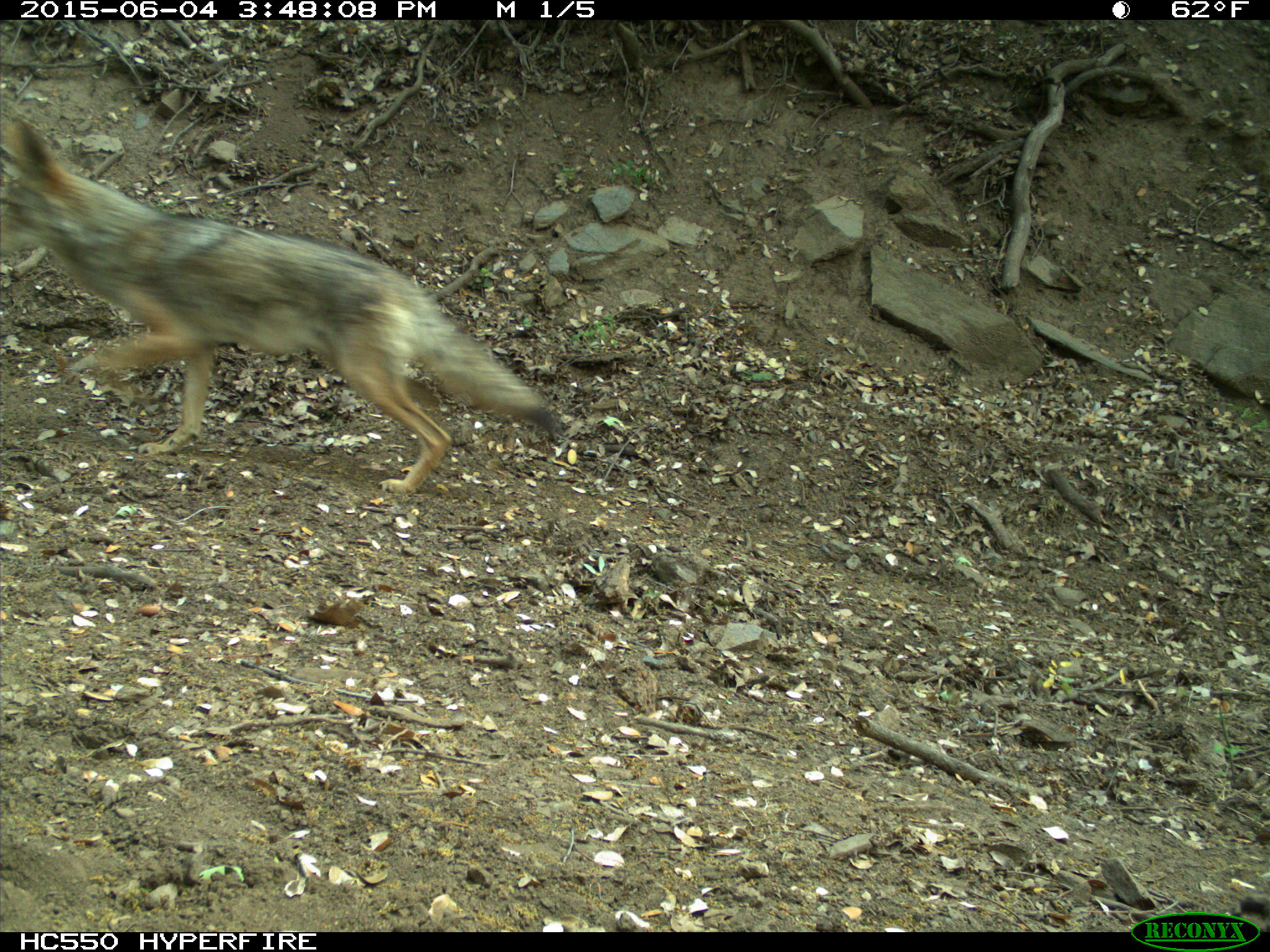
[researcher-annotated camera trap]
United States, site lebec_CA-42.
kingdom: Animalia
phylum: Chordata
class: Mammalia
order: Carnivora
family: Canidae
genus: Canis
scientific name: Canis latrans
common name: coyote